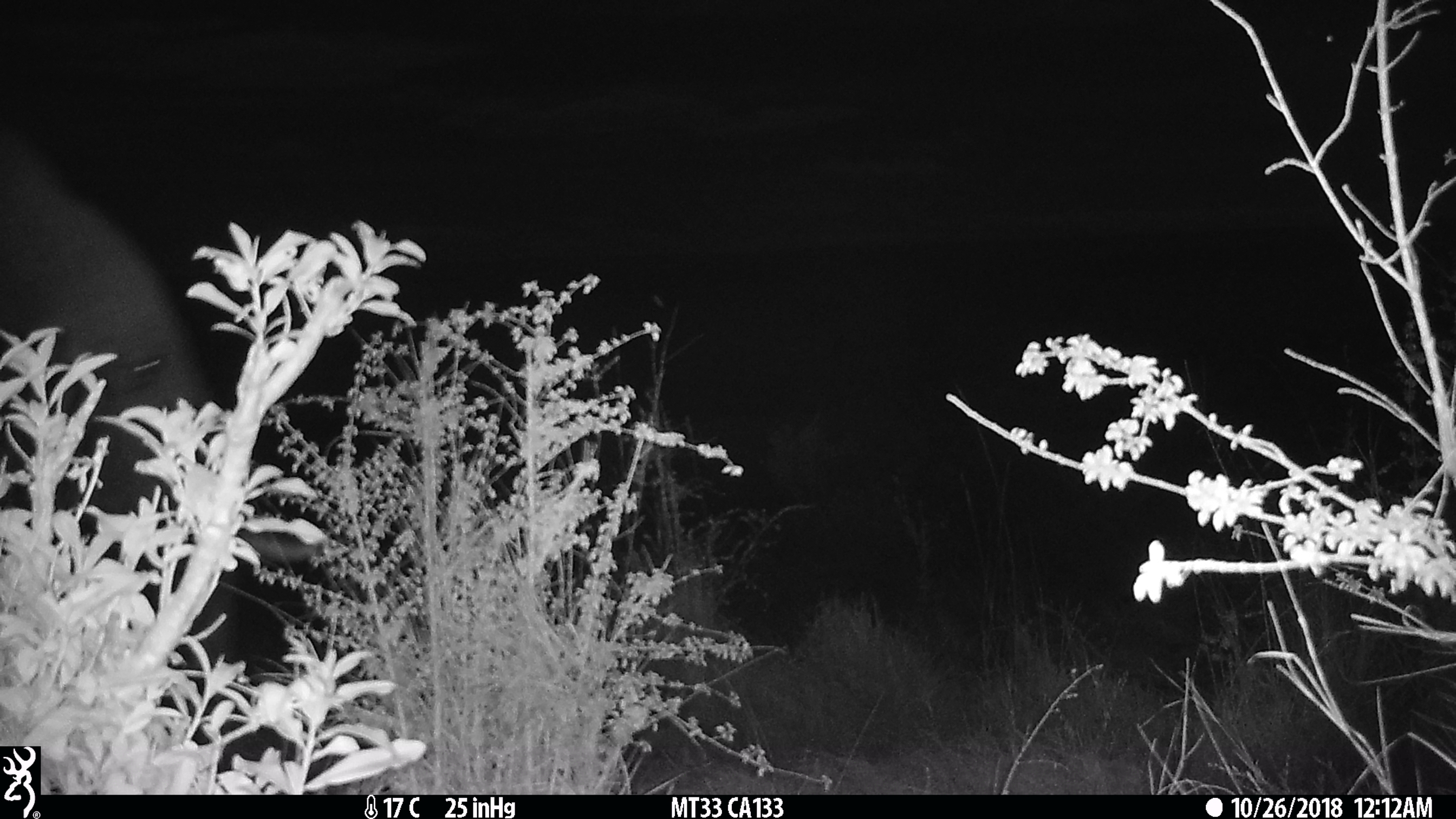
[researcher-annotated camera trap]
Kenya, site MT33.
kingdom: Animalia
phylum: Chordata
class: Mammalia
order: Proboscidea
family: Elephantidae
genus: Loxodonta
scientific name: Loxodonta africana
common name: elephant